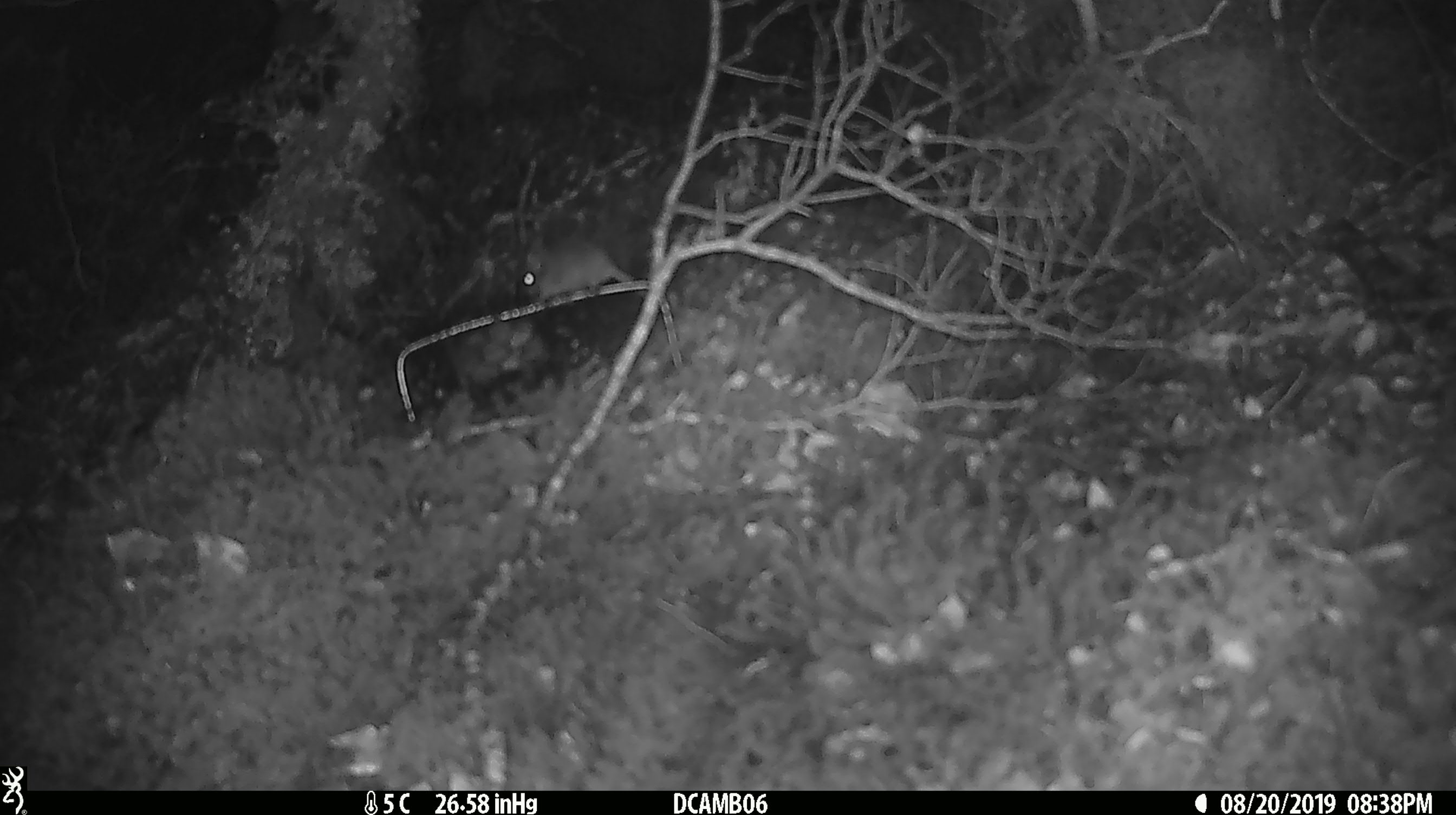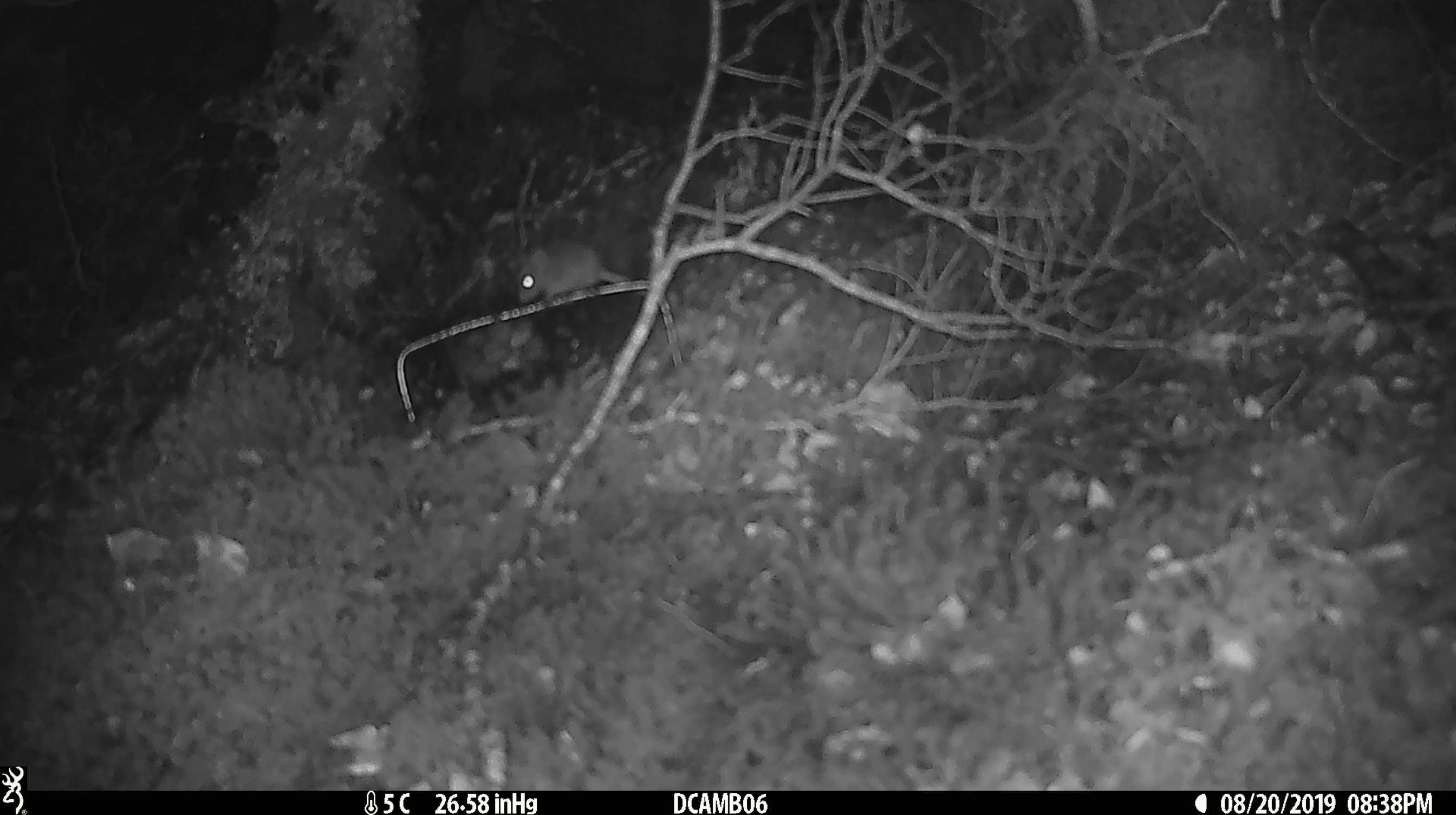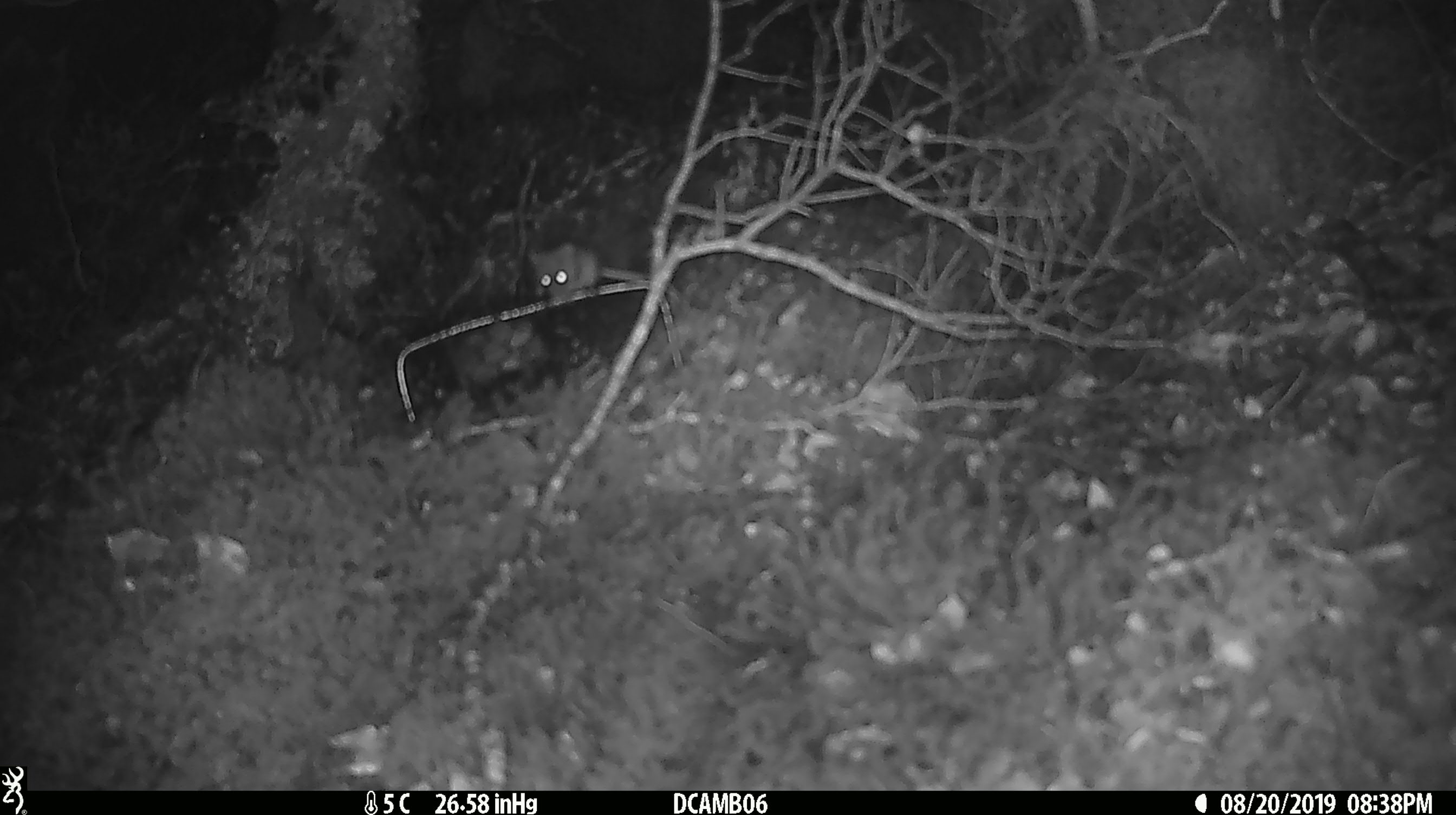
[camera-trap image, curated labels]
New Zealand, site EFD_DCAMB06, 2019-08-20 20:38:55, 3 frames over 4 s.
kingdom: Animalia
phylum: Chordata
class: Mammalia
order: Rodentia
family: Muridae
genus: Mus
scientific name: Mus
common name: mouse